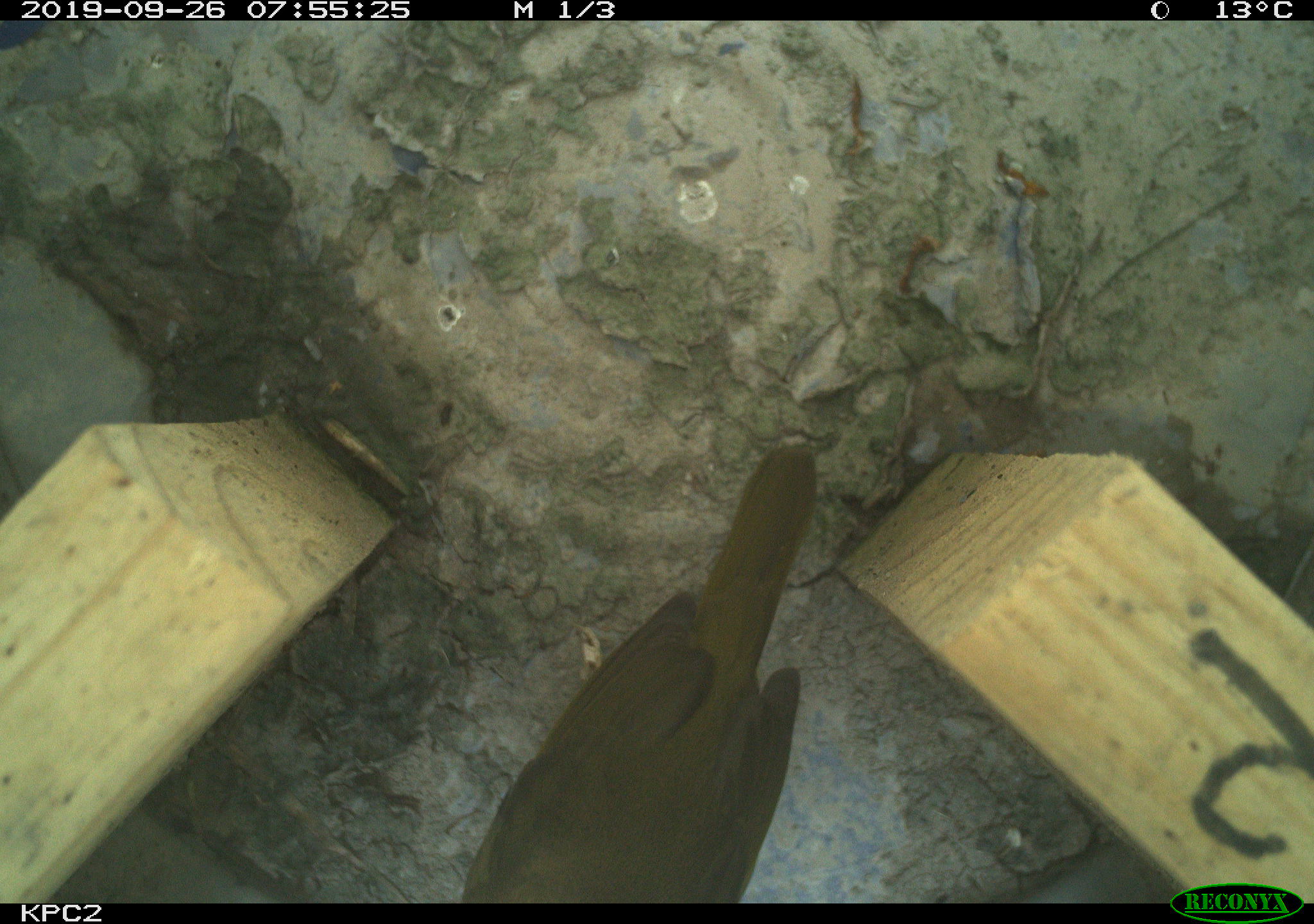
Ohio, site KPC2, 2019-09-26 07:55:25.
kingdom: Animalia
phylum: Chordata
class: Aves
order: Passeriformes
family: Parulidae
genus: Geothlypis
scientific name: Geothlypis trichas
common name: common yellowthroat